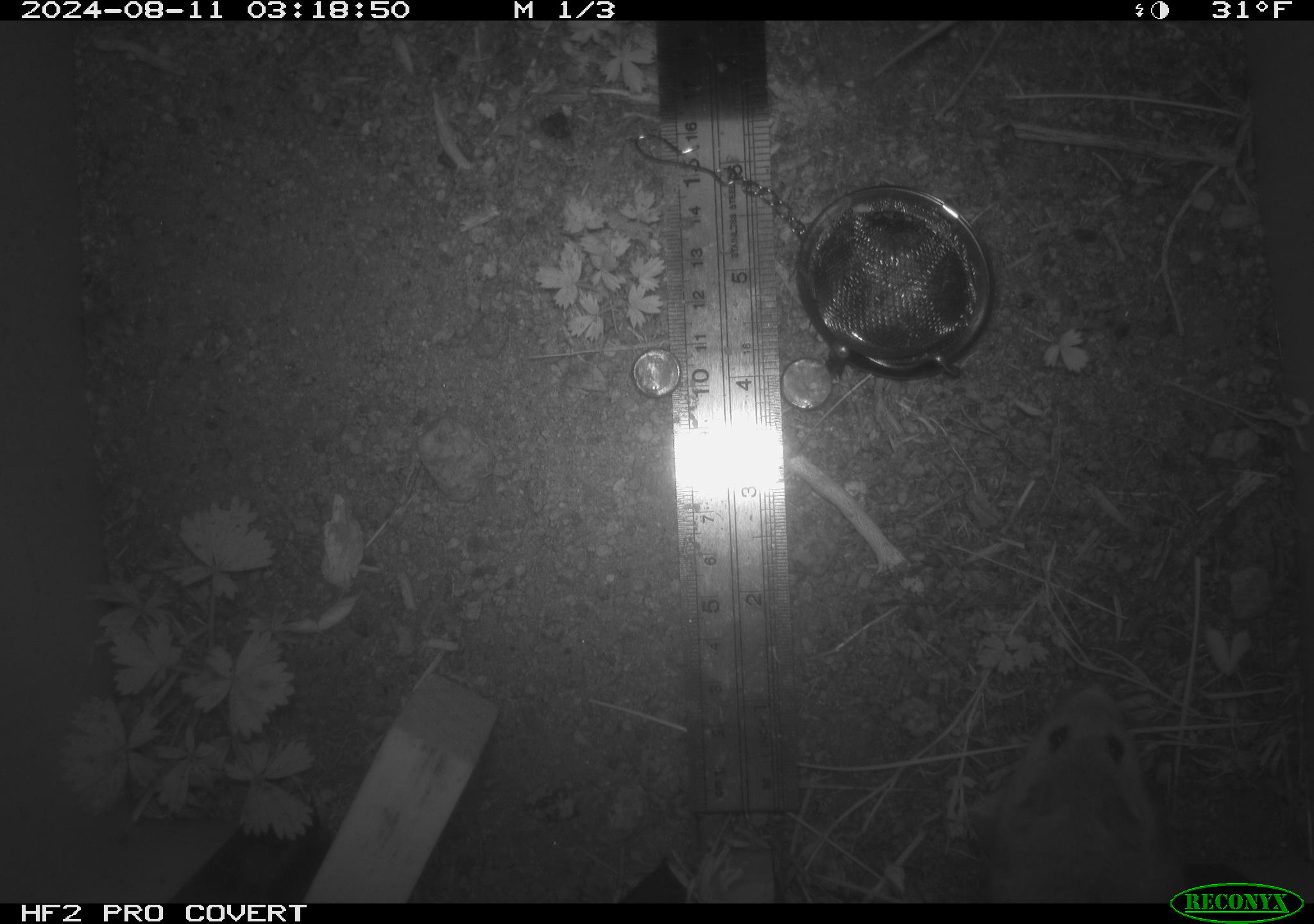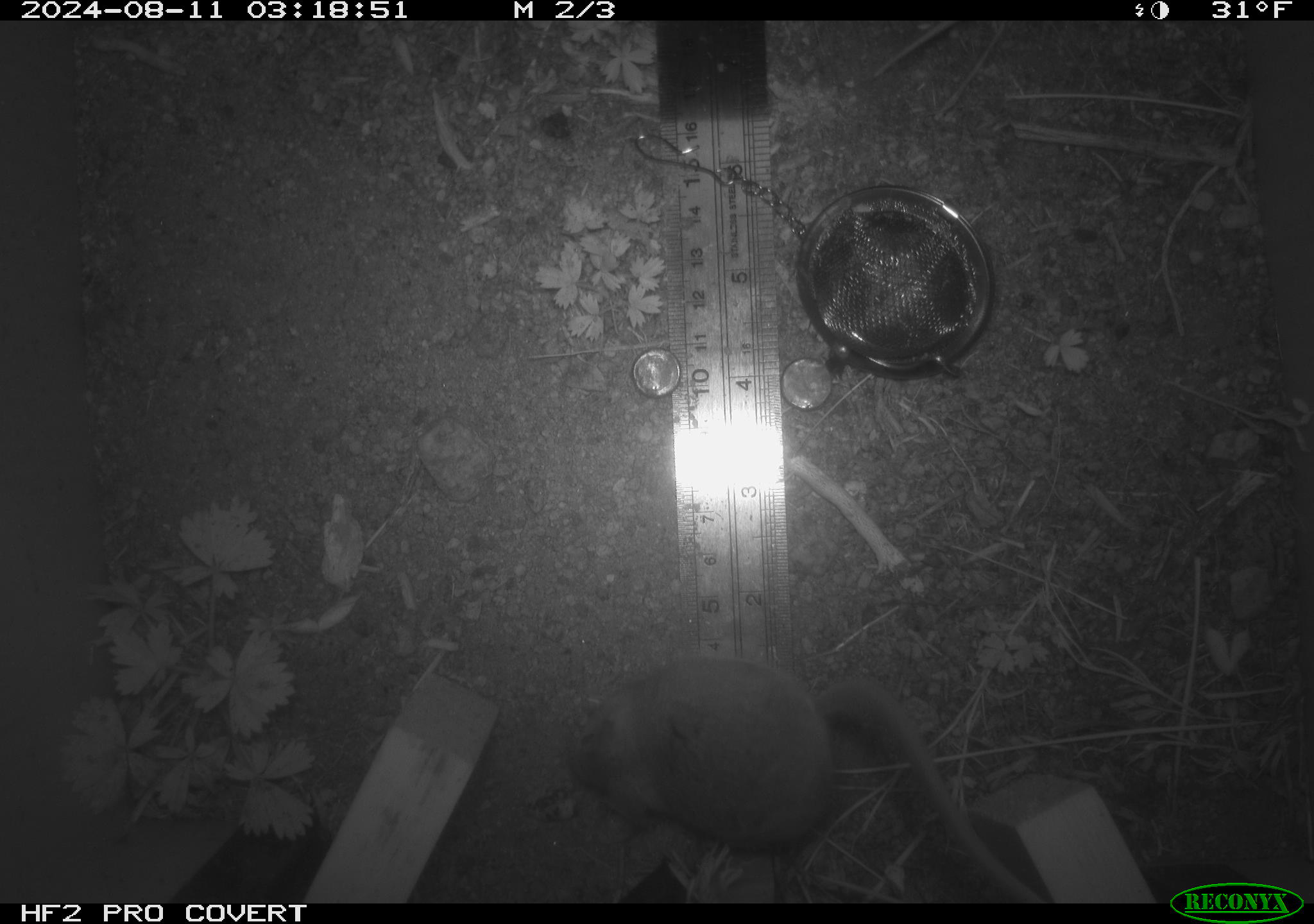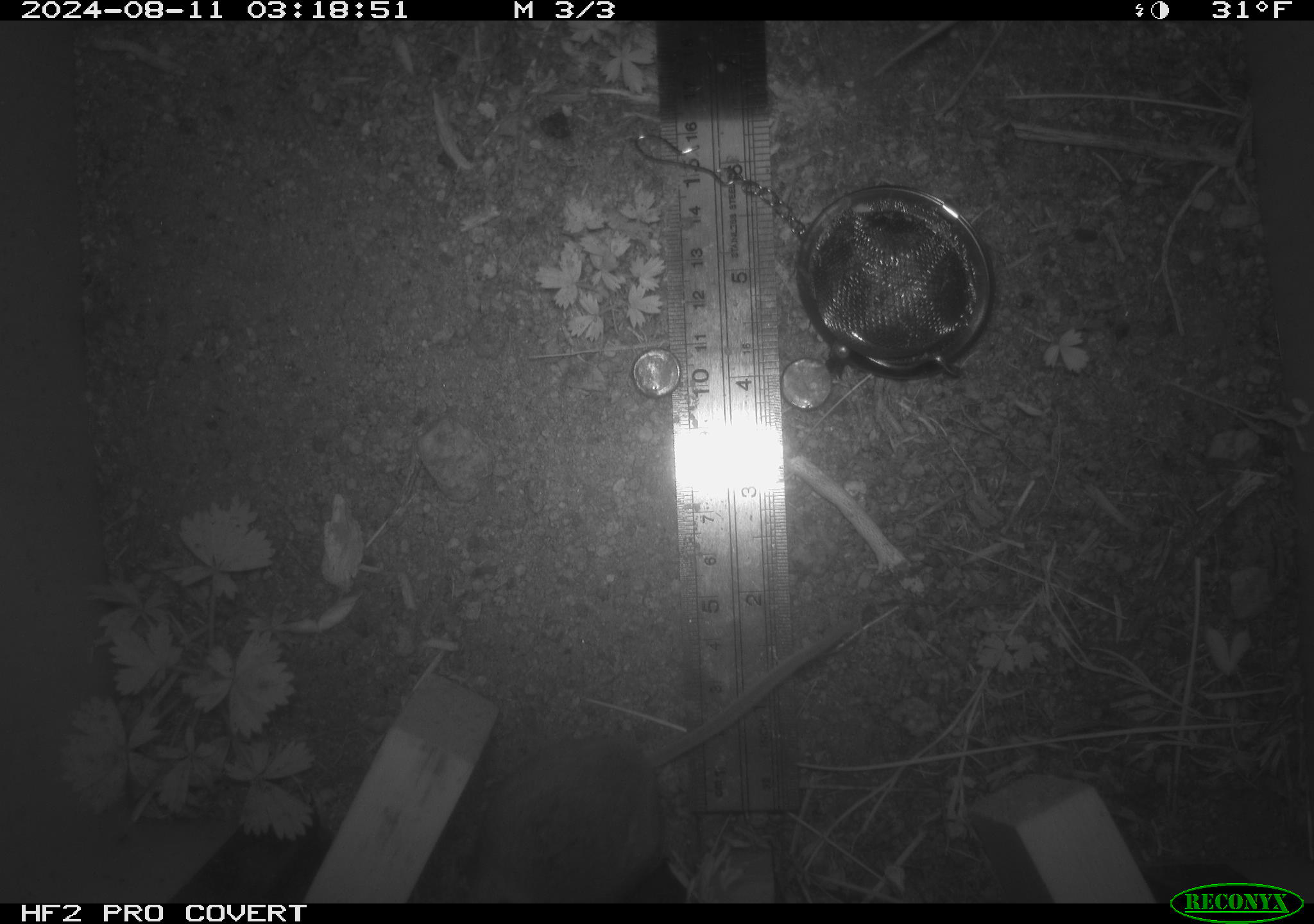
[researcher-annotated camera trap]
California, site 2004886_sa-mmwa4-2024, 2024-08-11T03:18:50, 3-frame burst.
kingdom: Animalia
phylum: Chordata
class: Mammalia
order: Rodentia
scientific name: Rodentia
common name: mouse species